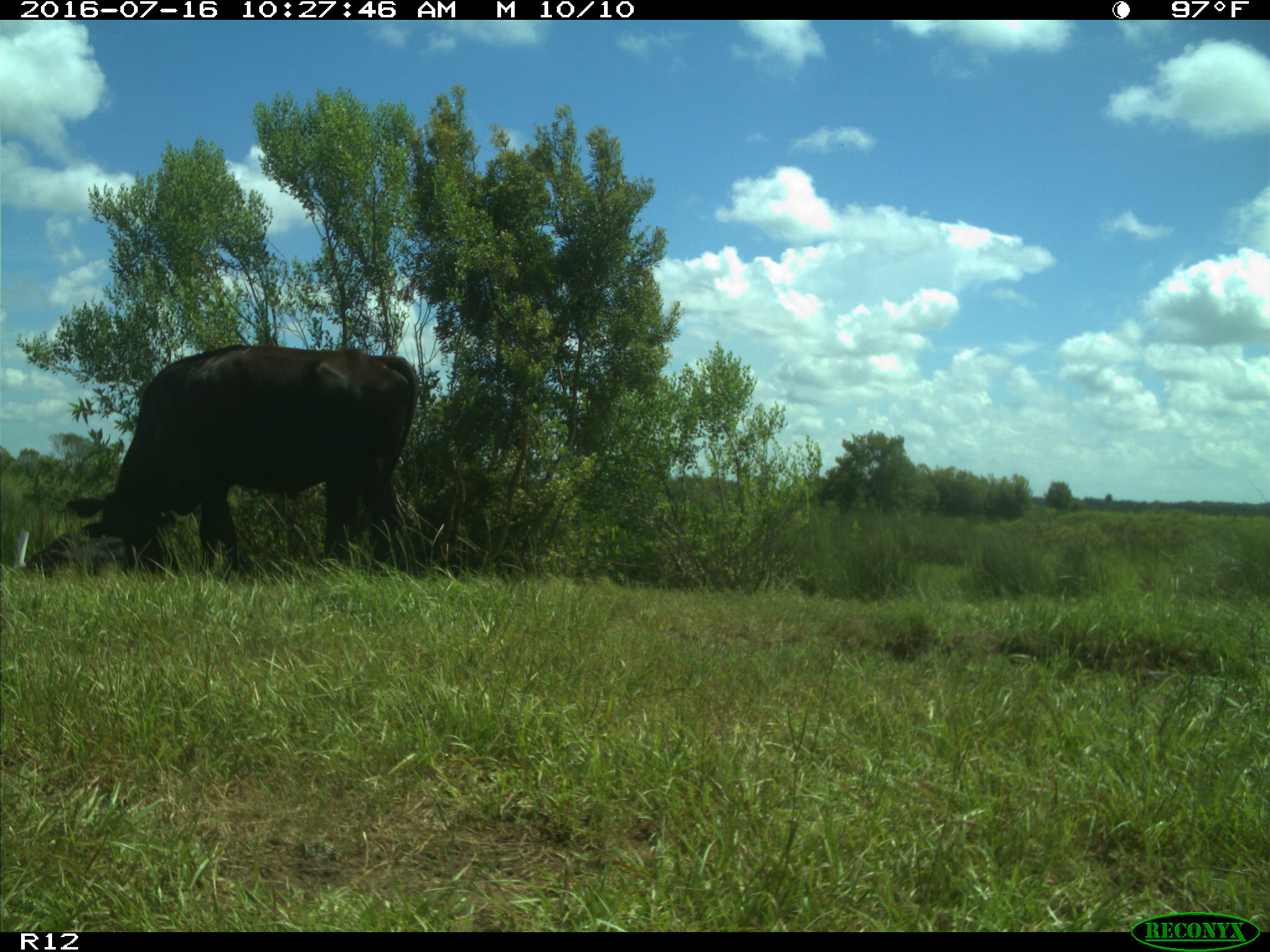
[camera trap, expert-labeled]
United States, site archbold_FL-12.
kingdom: Animalia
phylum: Chordata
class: Mammalia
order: Artiodactyla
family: Bovidae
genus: Bos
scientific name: Bos taurus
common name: domestic cow